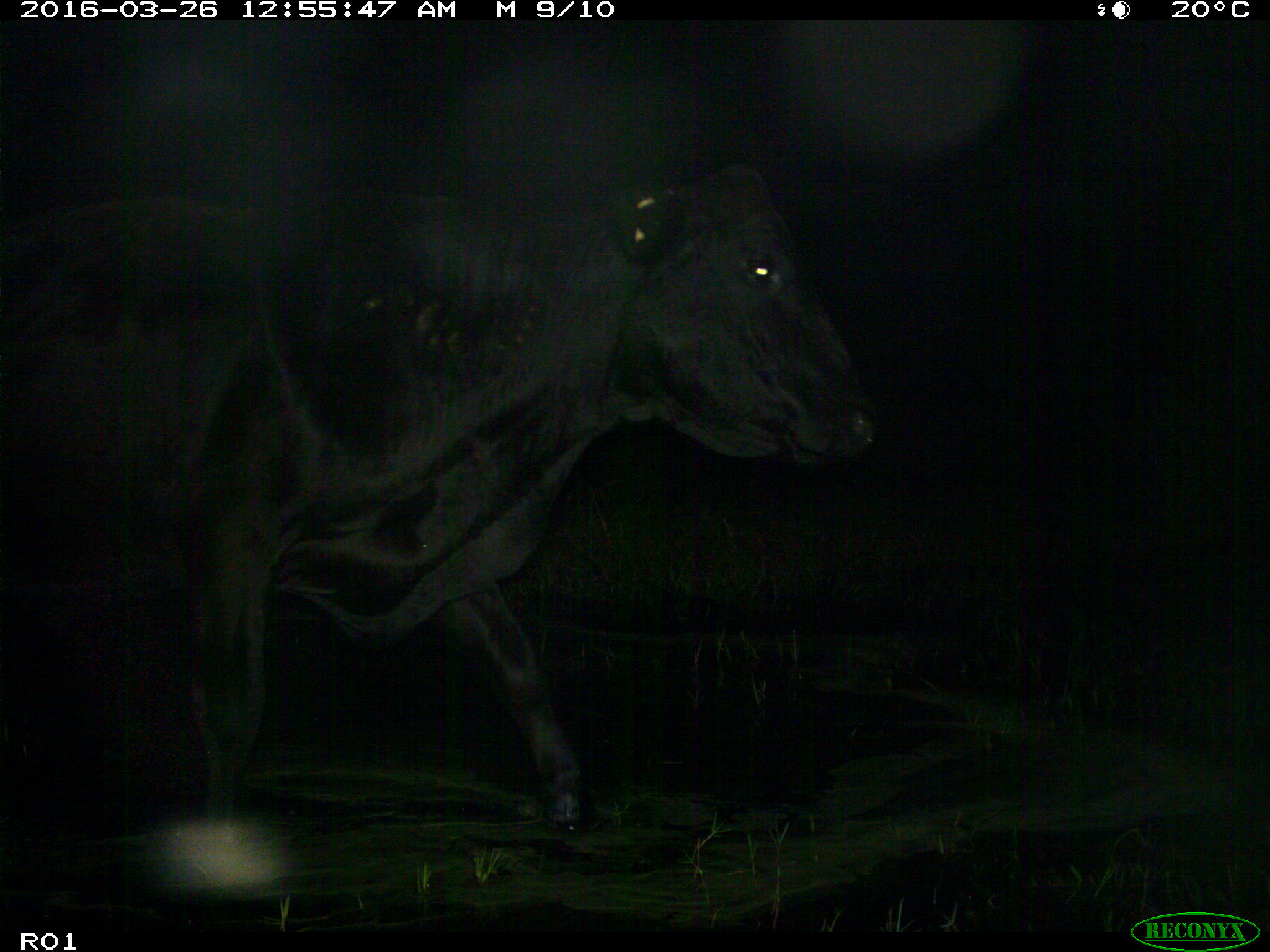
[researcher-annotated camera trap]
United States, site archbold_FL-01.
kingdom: Animalia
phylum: Chordata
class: Mammalia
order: Artiodactyla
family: Bovidae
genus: Bos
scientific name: Bos taurus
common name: domestic cow